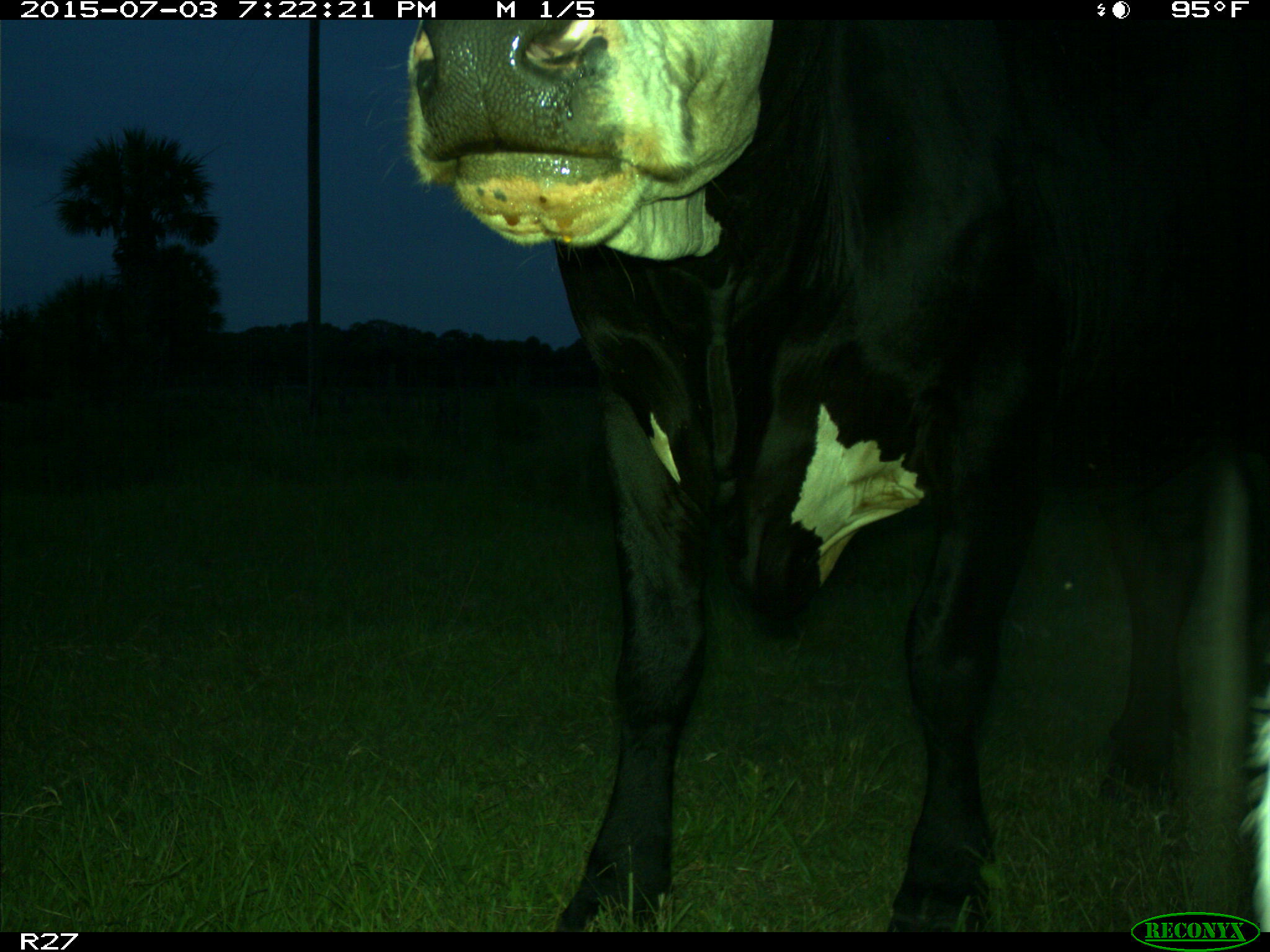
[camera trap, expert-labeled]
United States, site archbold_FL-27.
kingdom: Animalia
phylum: Chordata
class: Mammalia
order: Artiodactyla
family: Bovidae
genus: Bos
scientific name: Bos taurus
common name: domestic cow